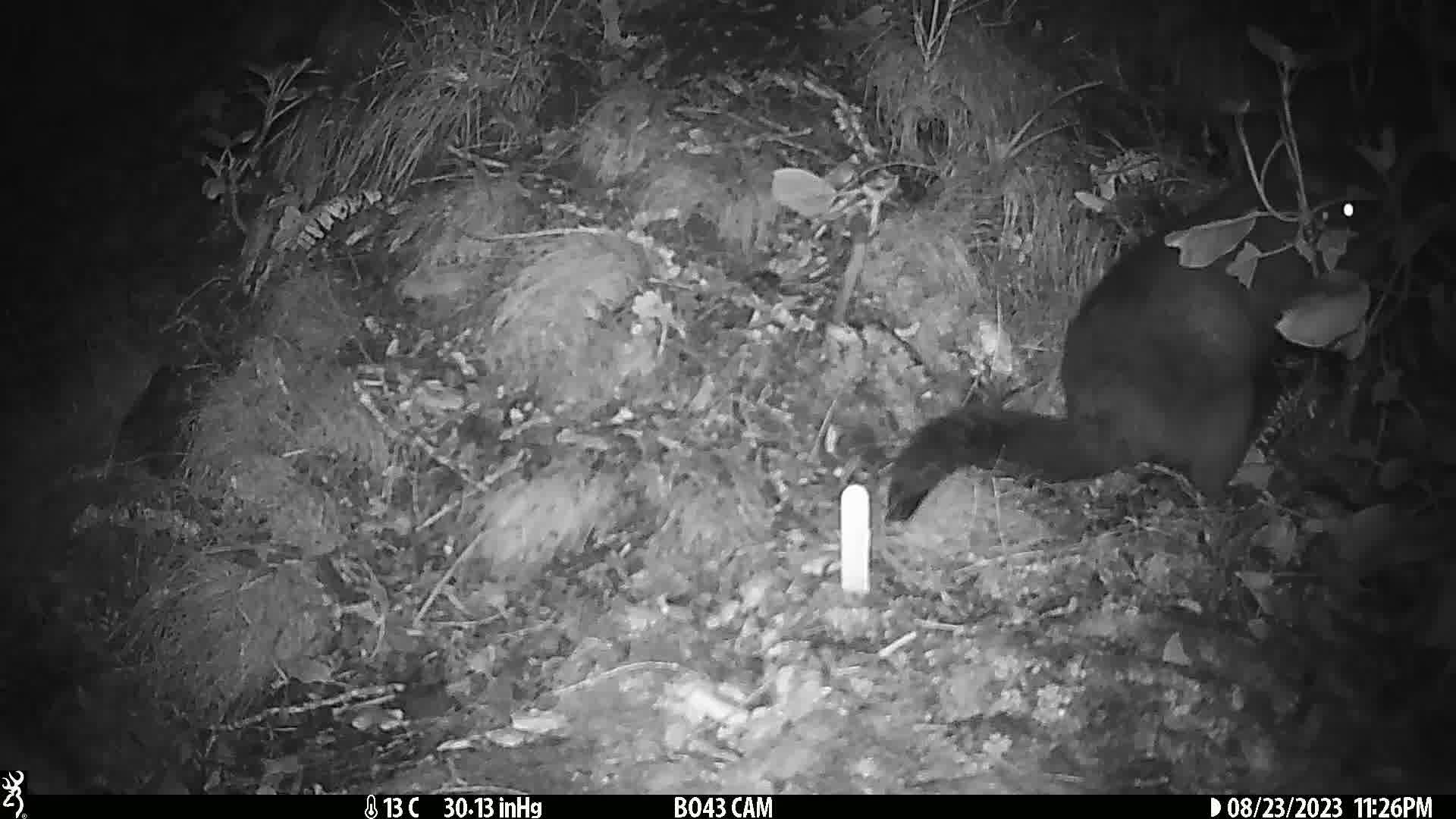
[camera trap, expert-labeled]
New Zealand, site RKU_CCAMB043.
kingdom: Animalia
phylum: Chordata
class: Mammalia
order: Diprotodontia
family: Phalangeridae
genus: Trichosurus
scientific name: Trichosurus vulpecula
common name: common brushtail possum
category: possum